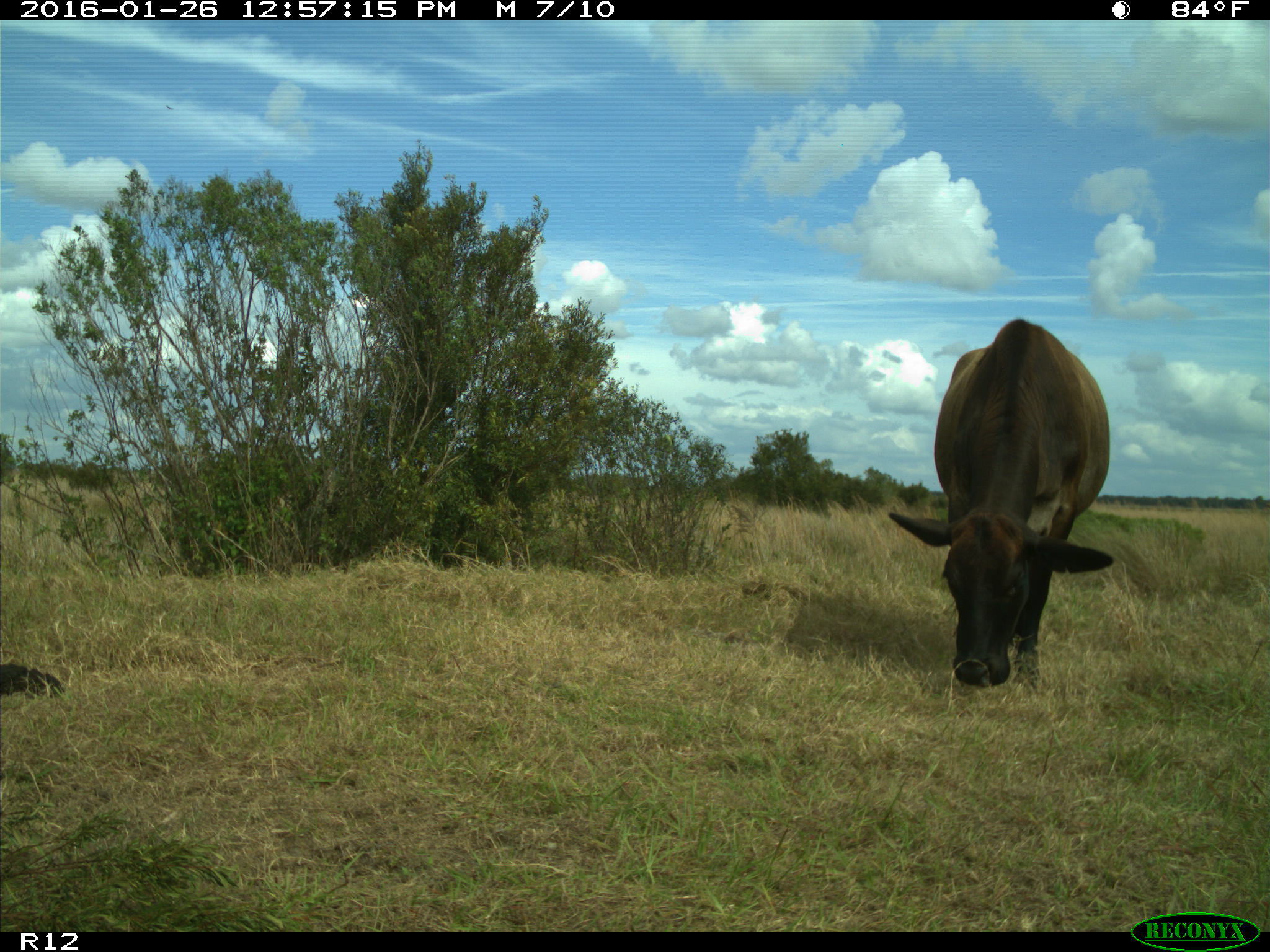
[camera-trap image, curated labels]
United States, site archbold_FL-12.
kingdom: Animalia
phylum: Chordata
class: Mammalia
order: Artiodactyla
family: Bovidae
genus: Bos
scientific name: Bos taurus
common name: domestic cow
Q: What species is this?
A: Bos taurus (domestic cow).